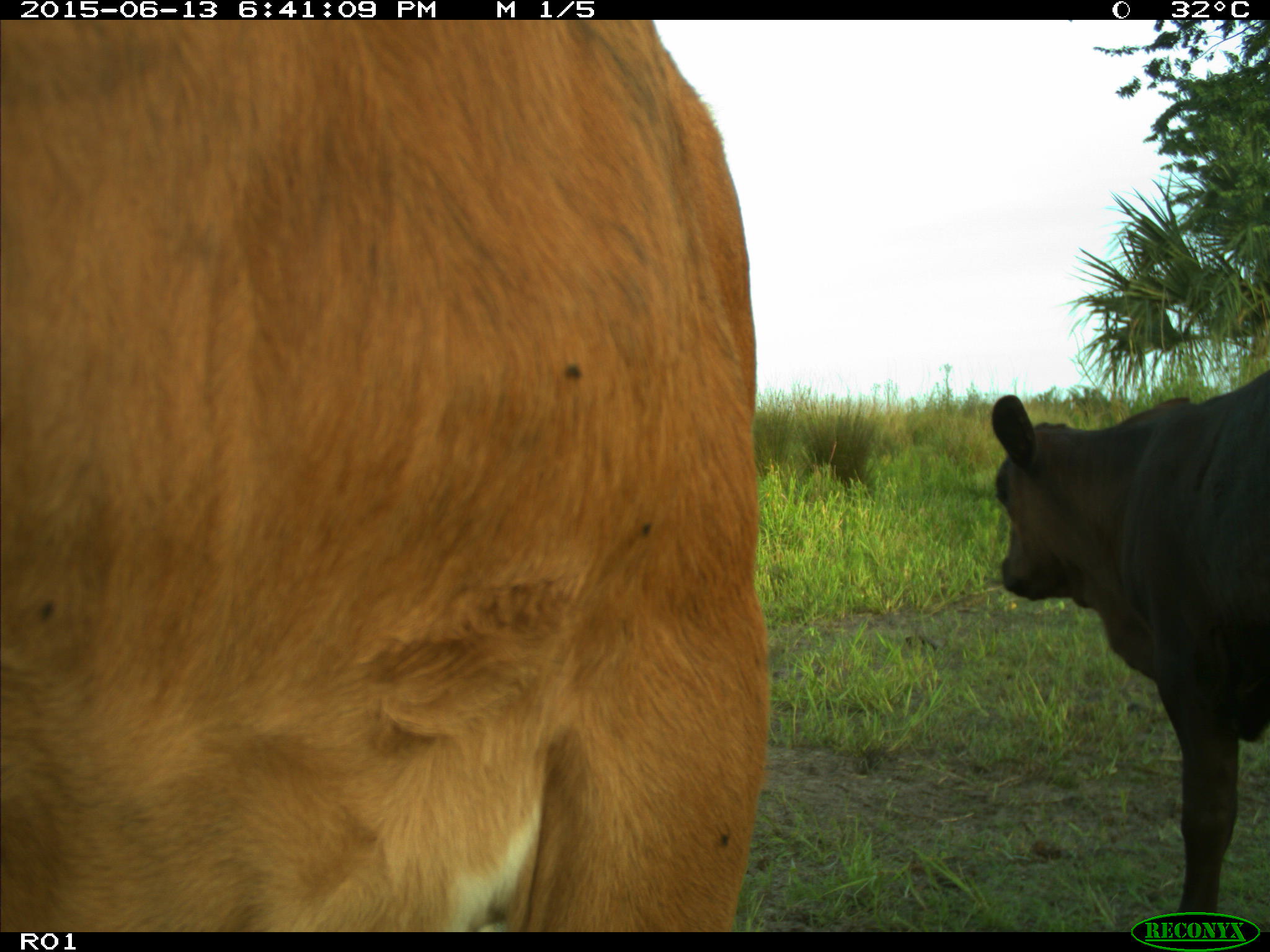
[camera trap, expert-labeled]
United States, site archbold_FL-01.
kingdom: Animalia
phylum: Chordata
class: Mammalia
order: Artiodactyla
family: Bovidae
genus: Bos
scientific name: Bos taurus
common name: domestic cow